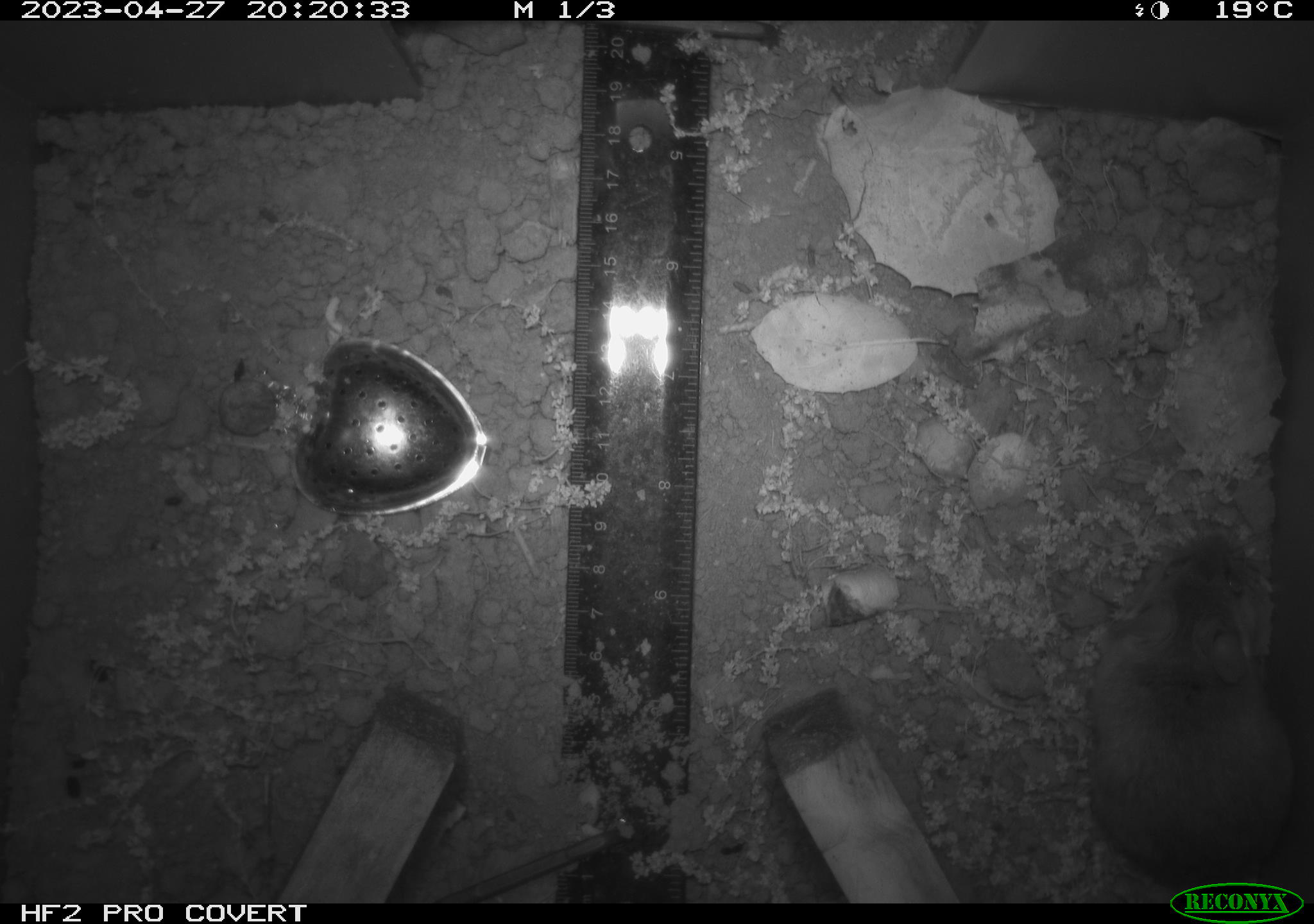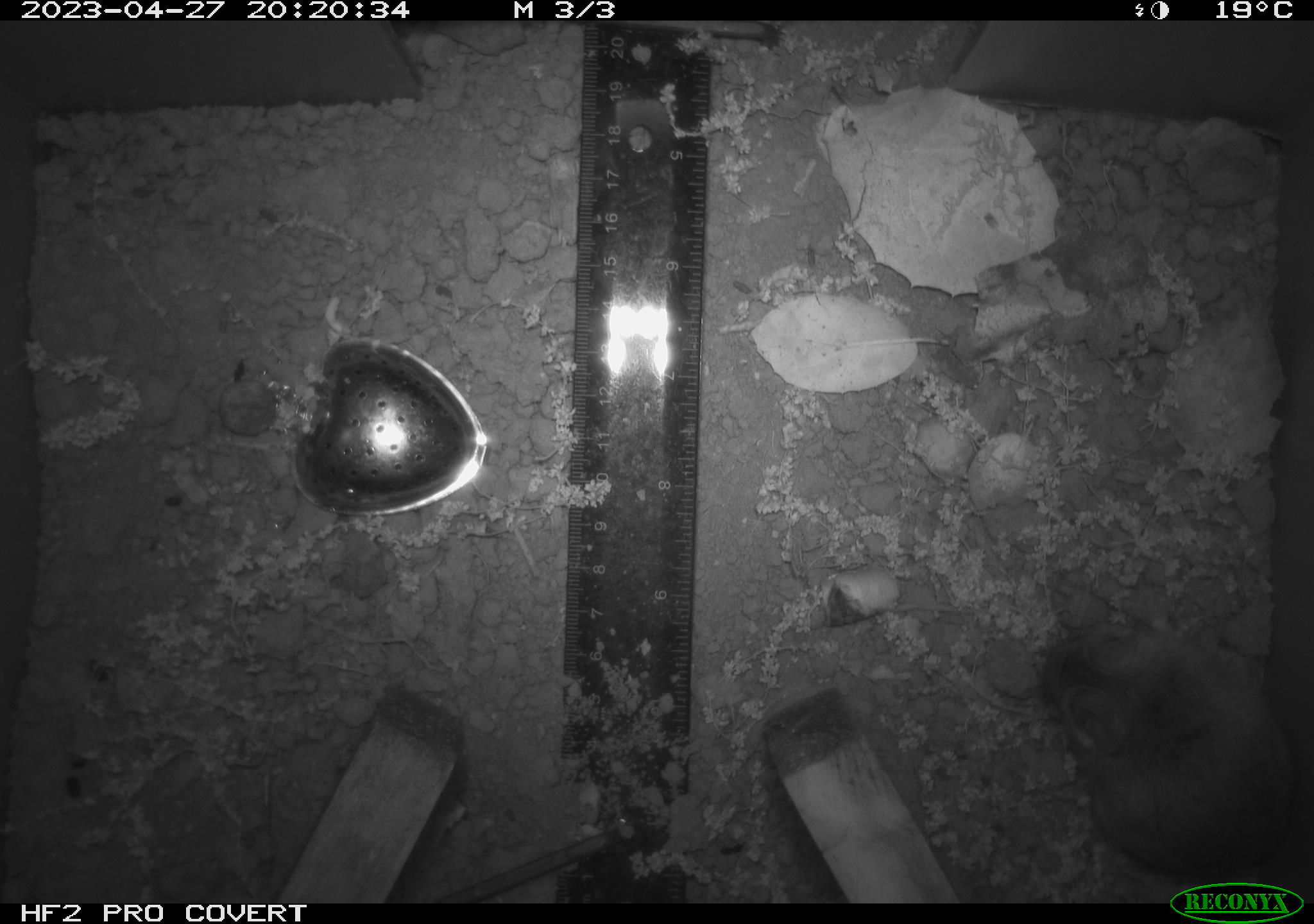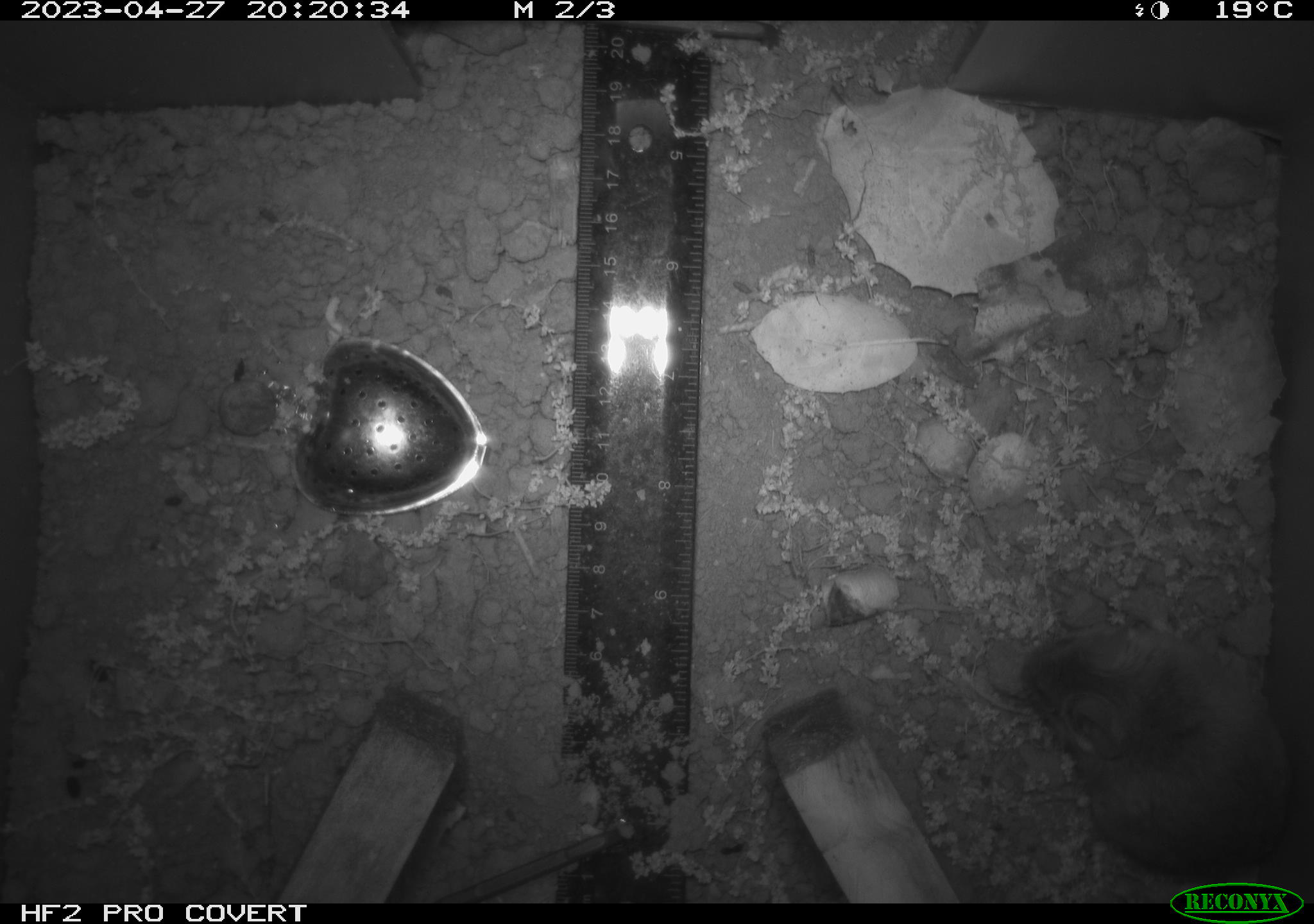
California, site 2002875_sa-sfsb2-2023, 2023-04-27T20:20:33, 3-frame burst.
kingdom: Animalia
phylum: Chordata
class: Mammalia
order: Rodentia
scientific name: Rodentia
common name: mouse species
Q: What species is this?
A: Mouse species (Rodentia).